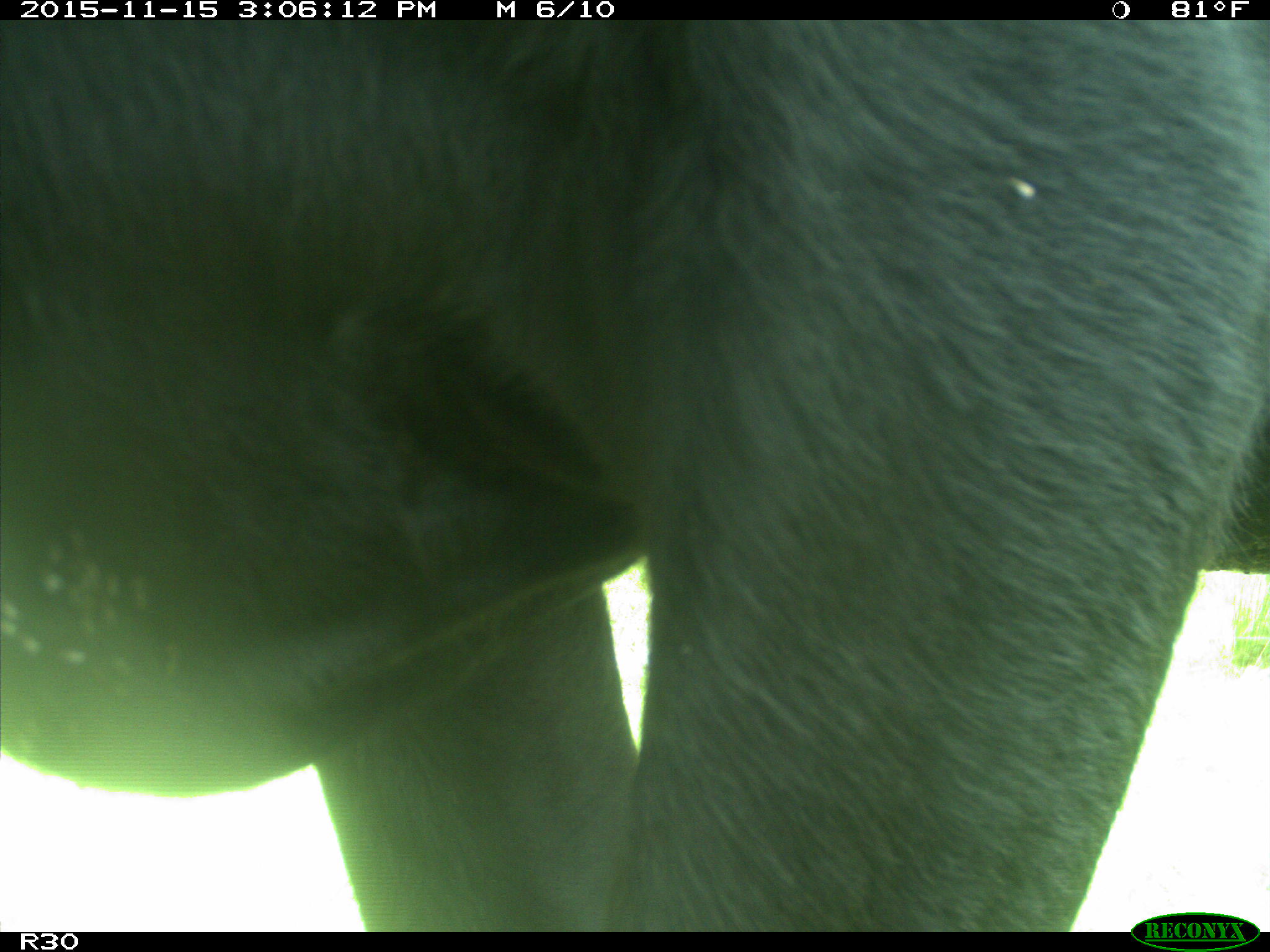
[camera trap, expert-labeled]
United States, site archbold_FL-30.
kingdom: Animalia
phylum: Chordata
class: Mammalia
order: Artiodactyla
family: Bovidae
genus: Bos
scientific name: Bos taurus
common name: domestic cow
Bos taurus (domestic cow).